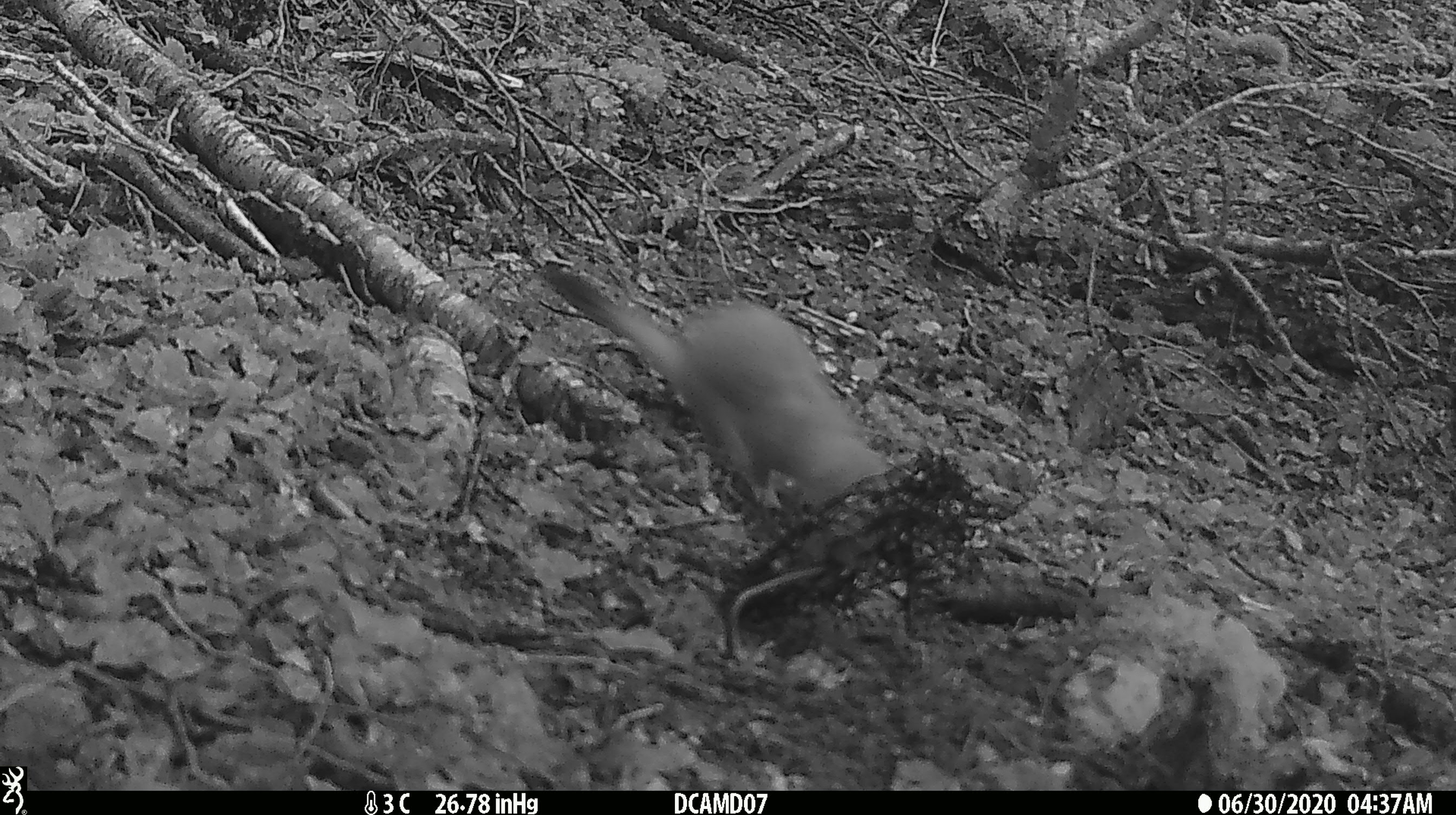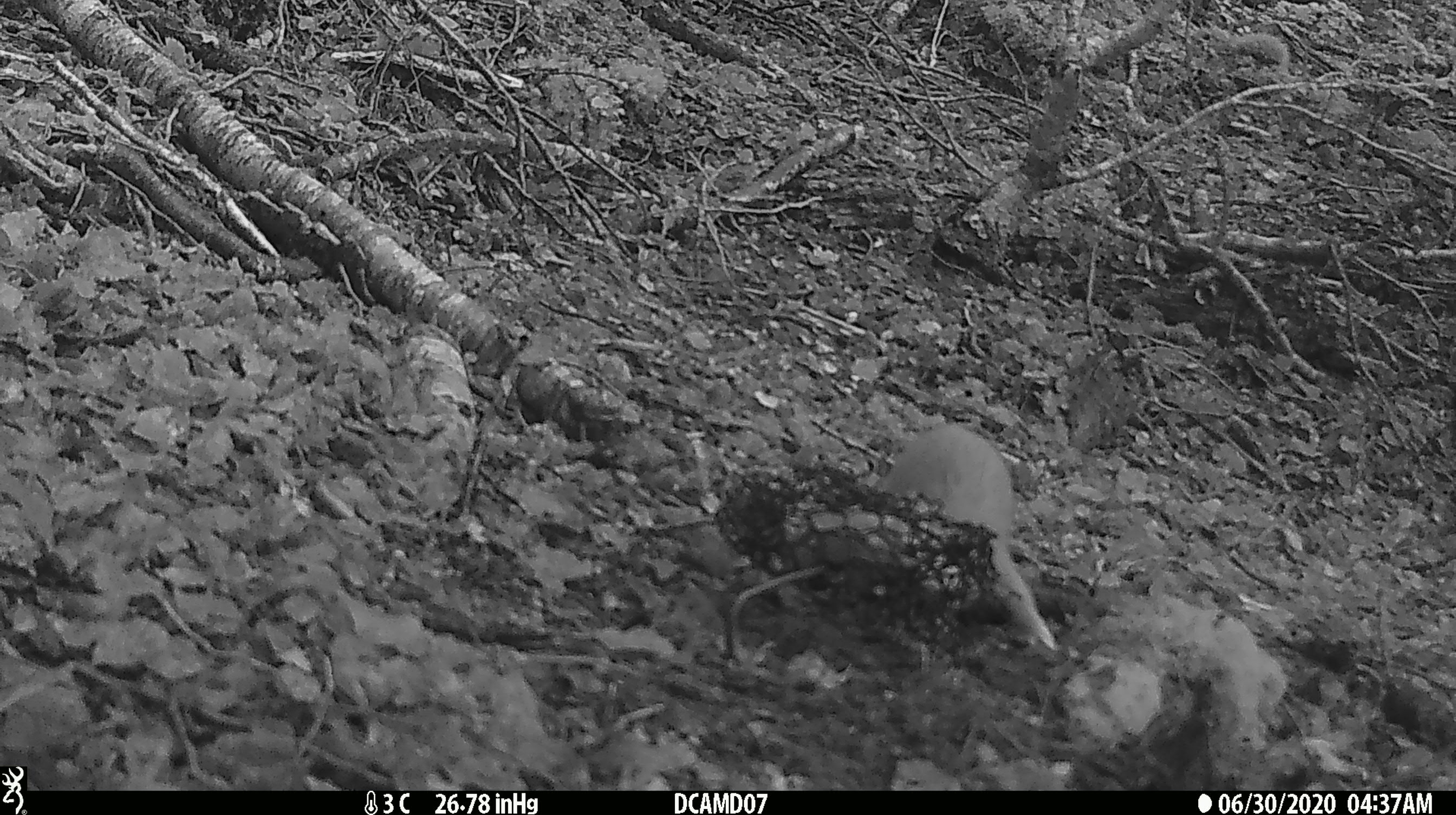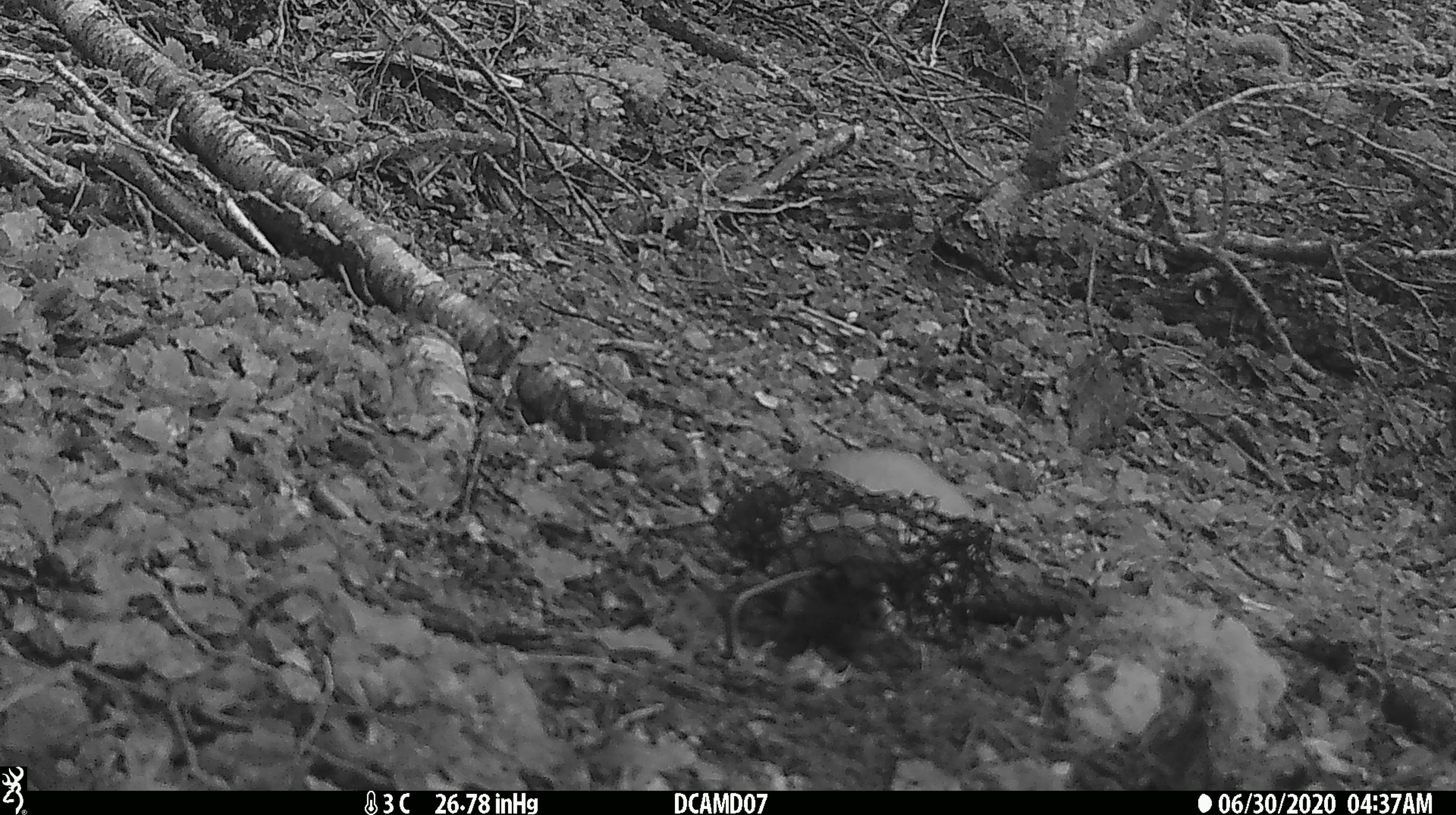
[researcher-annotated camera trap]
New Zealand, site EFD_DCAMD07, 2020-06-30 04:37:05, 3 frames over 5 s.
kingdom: Animalia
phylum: Chordata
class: Mammalia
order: Carnivora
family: Mustelidae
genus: Mustela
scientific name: Mustela erminea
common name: stoat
Stoat (Mustela erminea).